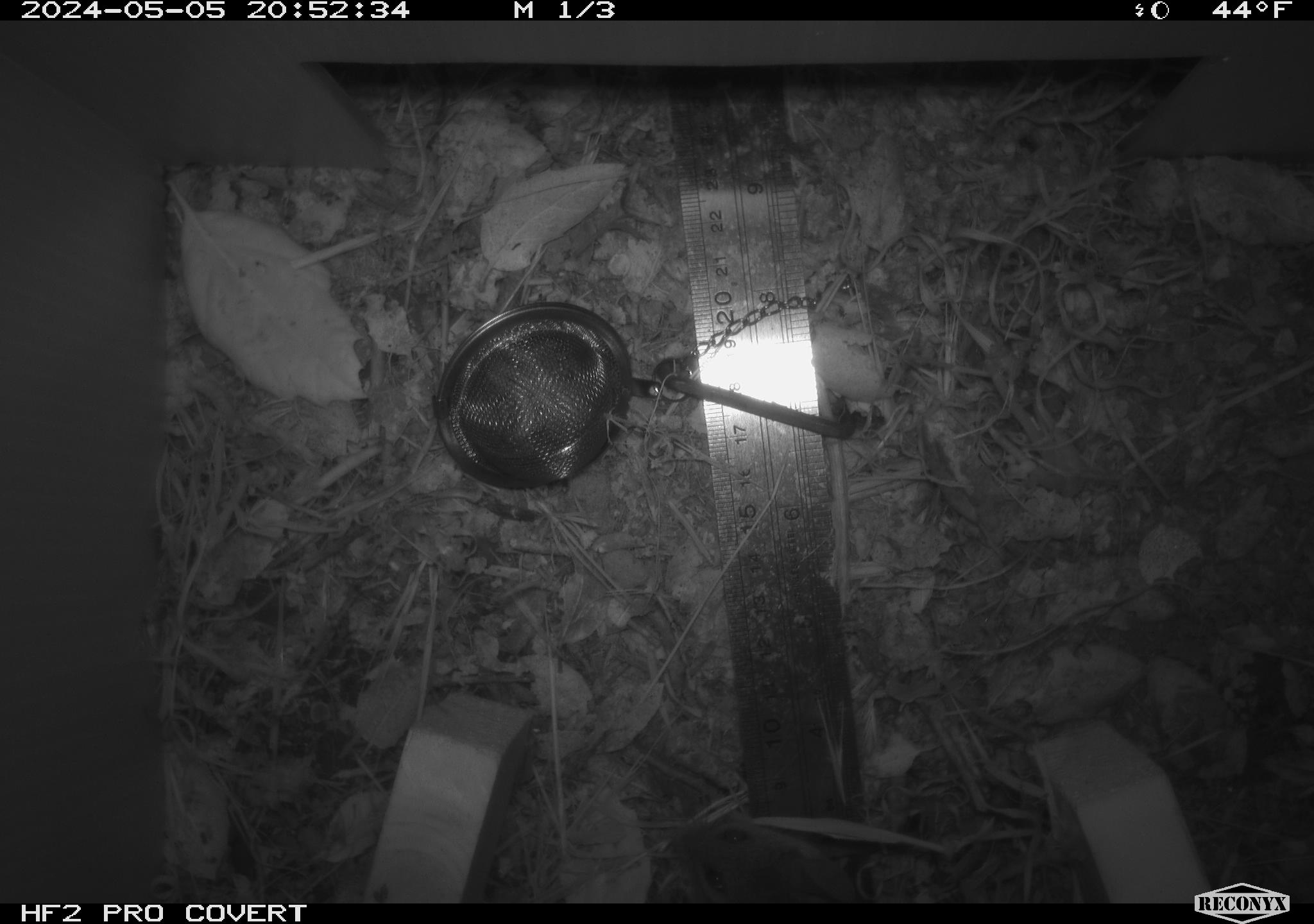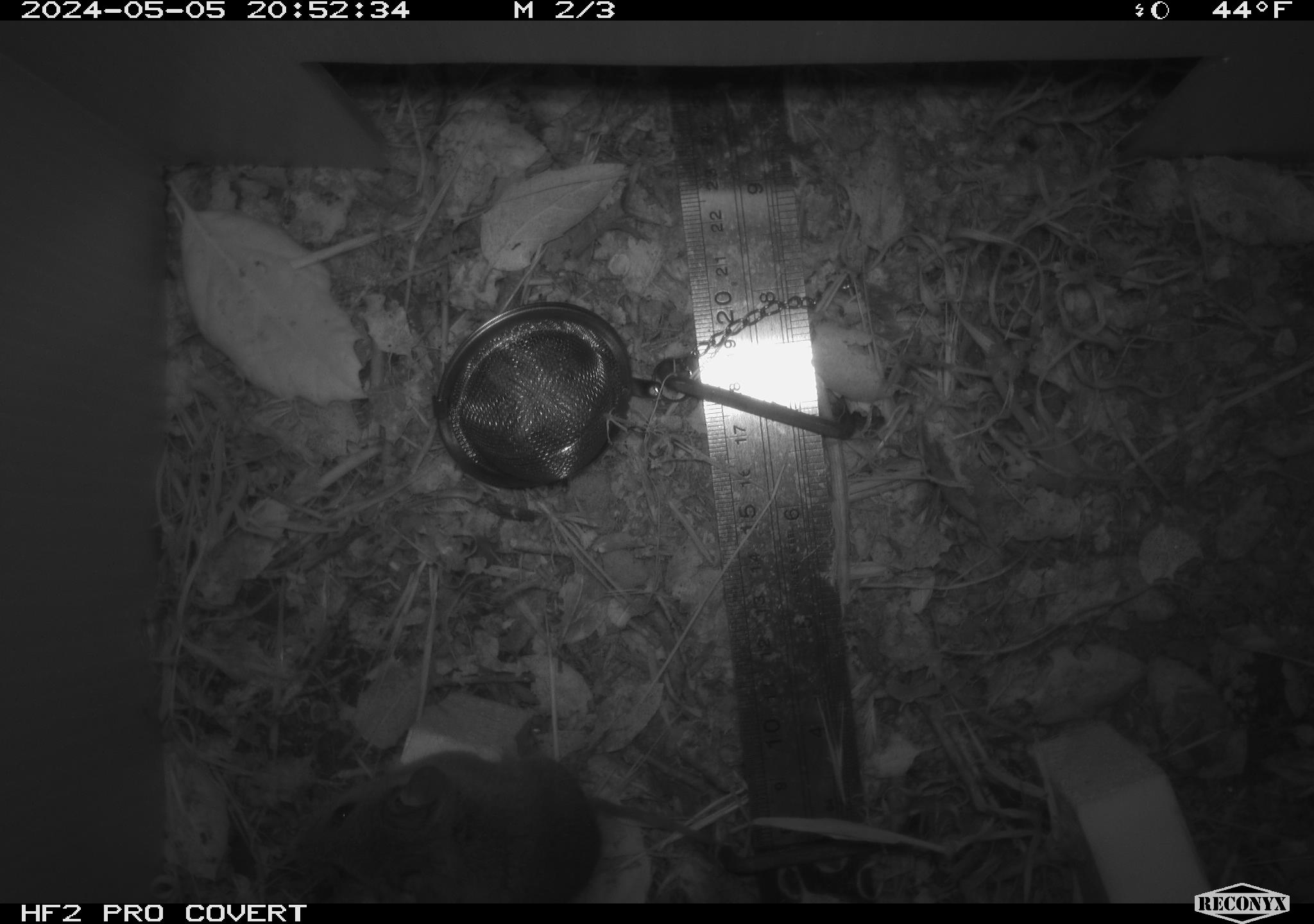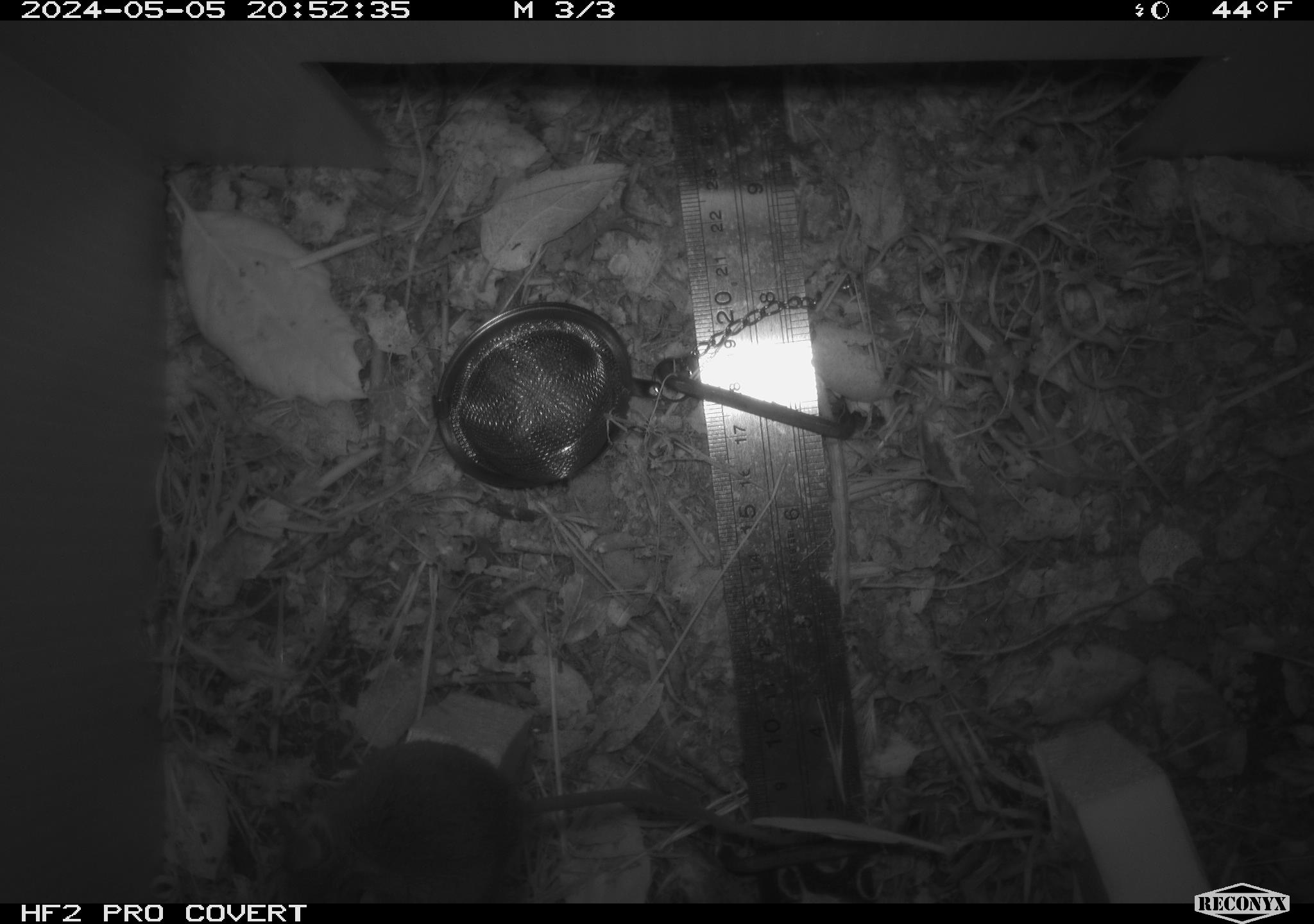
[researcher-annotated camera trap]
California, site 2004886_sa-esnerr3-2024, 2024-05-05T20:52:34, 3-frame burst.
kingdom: Animalia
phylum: Chordata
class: Mammalia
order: Rodentia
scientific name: Rodentia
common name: rodent